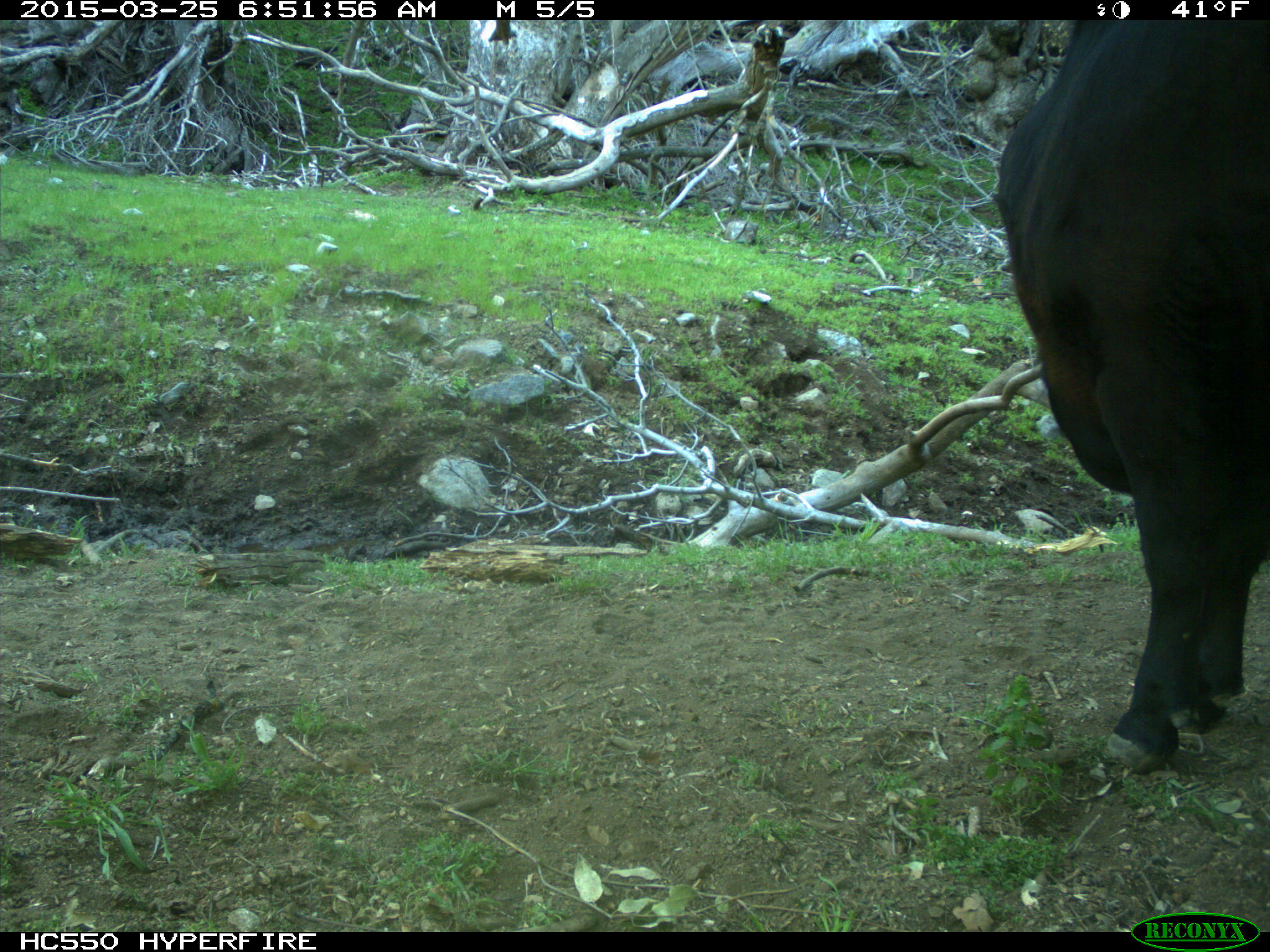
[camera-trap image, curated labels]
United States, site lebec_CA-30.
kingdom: Animalia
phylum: Chordata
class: Mammalia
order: Artiodactyla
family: Bovidae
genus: Bos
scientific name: Bos taurus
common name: domestic cow